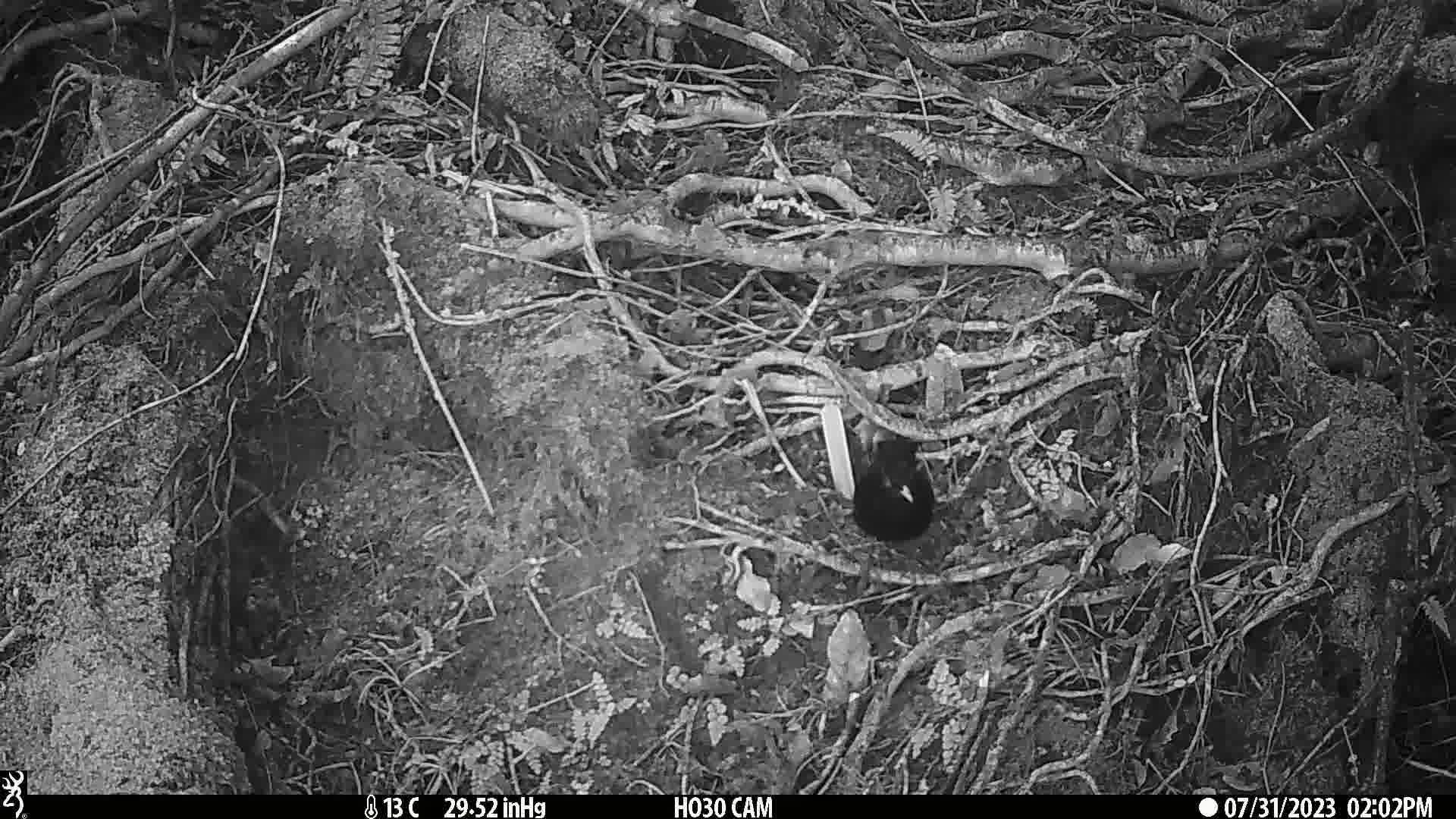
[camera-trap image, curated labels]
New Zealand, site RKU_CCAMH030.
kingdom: Animalia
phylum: Chordata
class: Aves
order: Passeriformes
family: Turdidae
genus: Turdus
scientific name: Turdus merula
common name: eurasian blackbird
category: blackbird